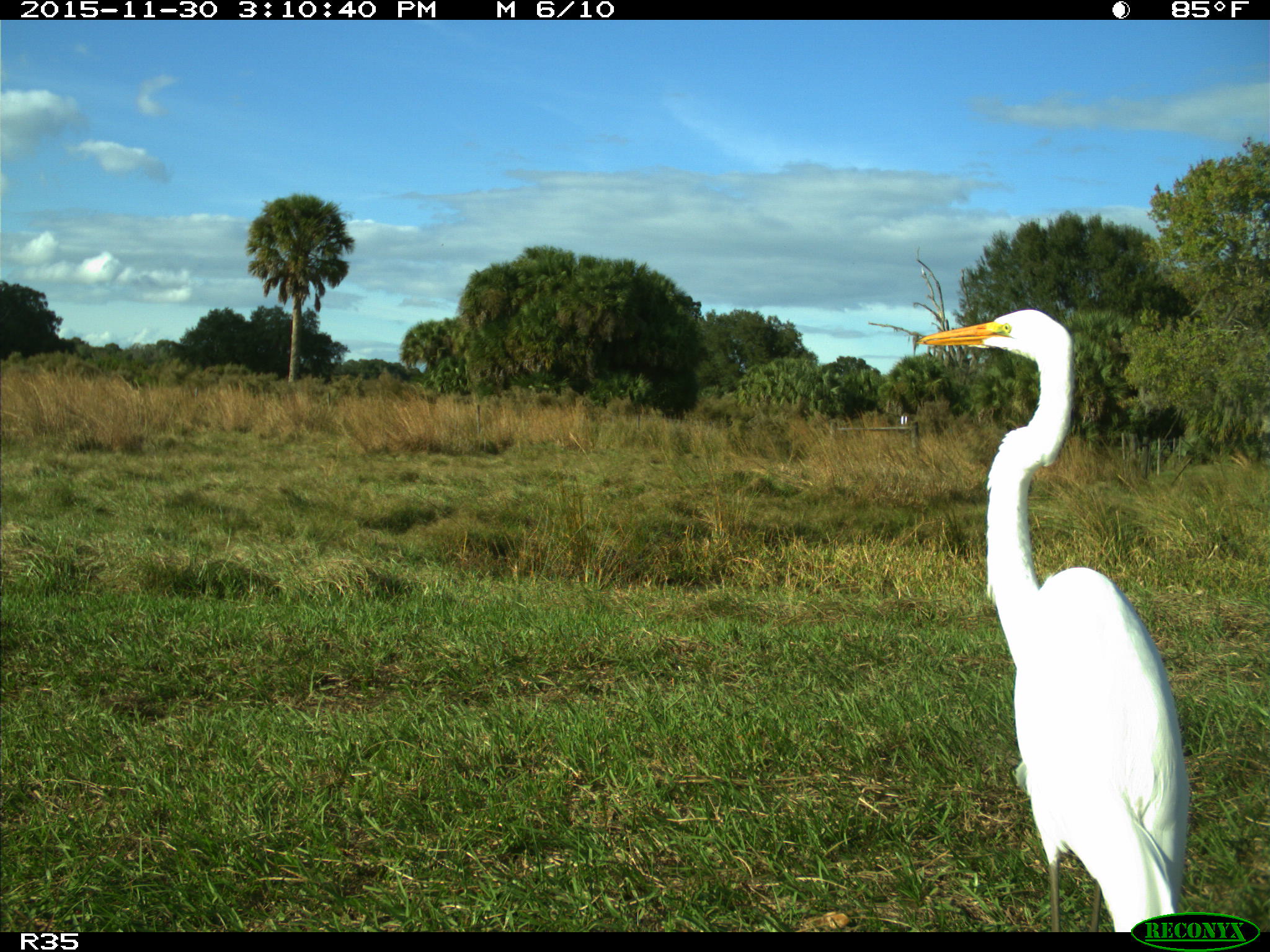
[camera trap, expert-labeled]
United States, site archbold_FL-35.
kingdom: Animalia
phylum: Chordata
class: Aves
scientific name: Aves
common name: birds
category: unidentified bird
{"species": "unidentified bird (birds) (Aves)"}